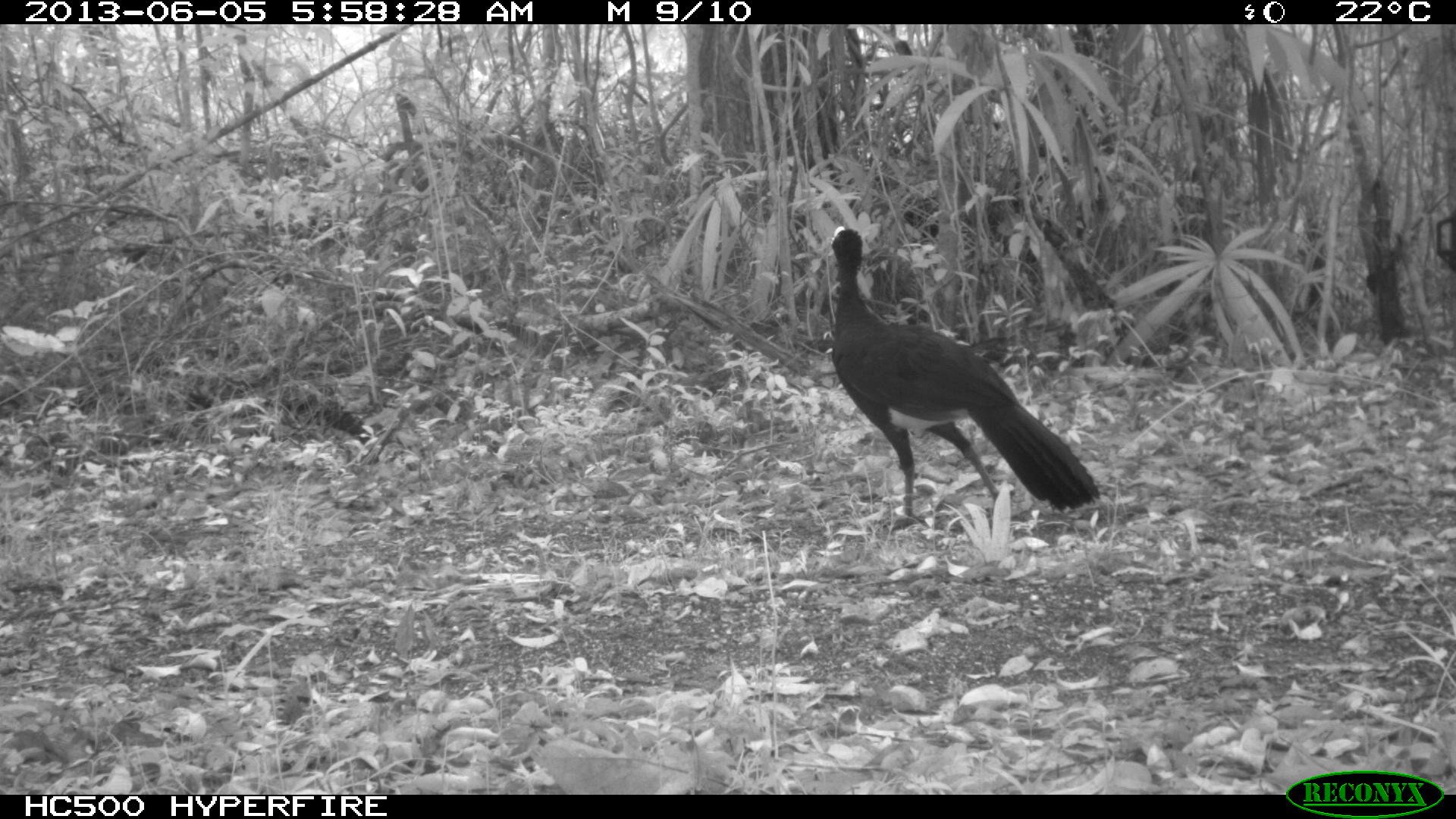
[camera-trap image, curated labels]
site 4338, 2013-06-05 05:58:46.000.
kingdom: Animalia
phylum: Chordata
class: Aves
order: Galliformes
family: Cracidae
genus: Crax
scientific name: Crax rubra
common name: great curassow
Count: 1.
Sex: male.